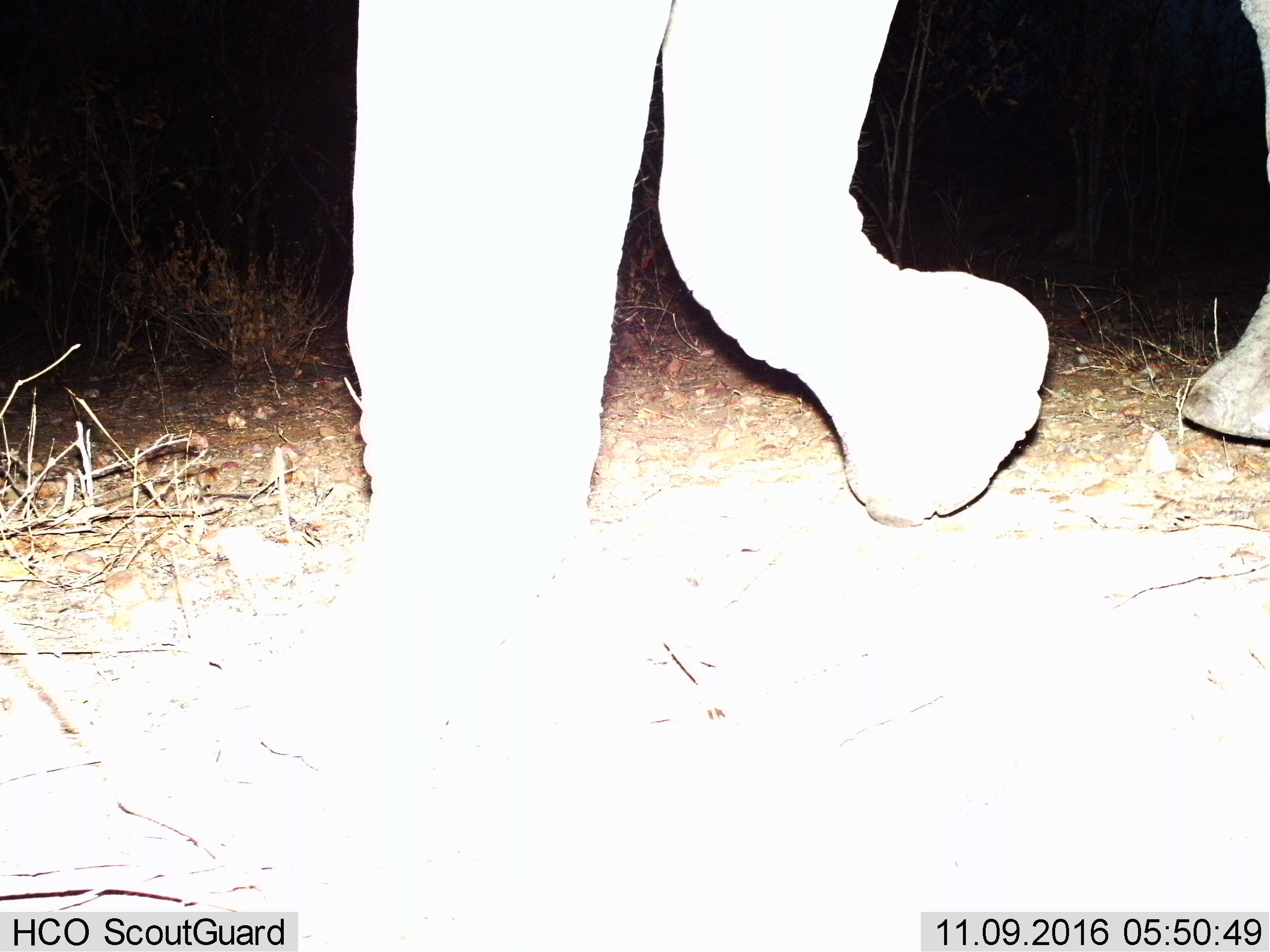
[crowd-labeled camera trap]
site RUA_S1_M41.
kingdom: Animalia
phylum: Chordata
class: Mammalia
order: Proboscidea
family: Elephantidae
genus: Loxodonta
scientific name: Loxodonta africana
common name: african bush elephant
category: elephant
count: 1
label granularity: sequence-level